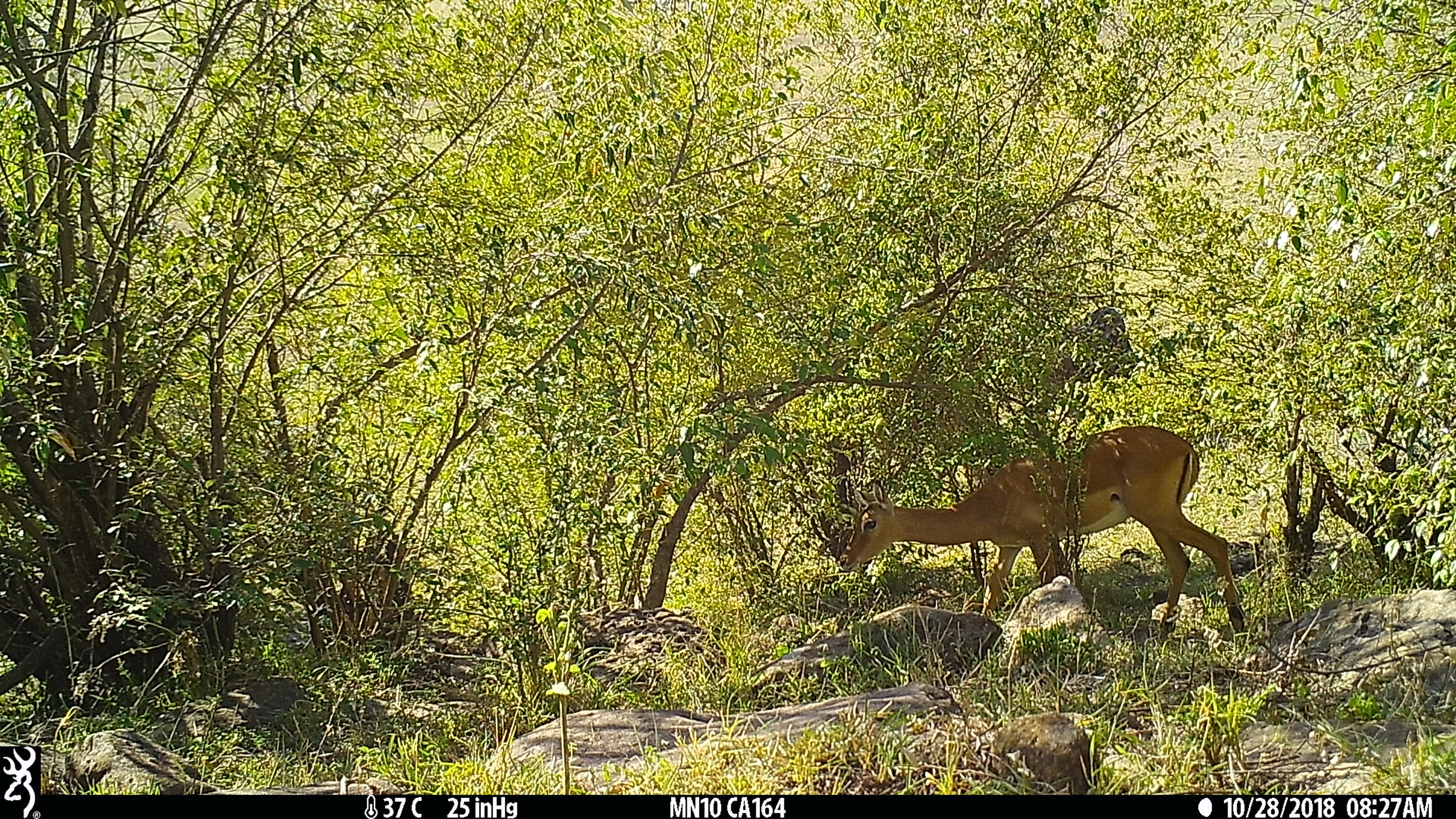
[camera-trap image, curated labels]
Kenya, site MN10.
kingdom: Animalia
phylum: Chordata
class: Mammalia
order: Artiodactyla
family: Bovidae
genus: Aepyceros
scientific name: Aepyceros melampus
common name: impala